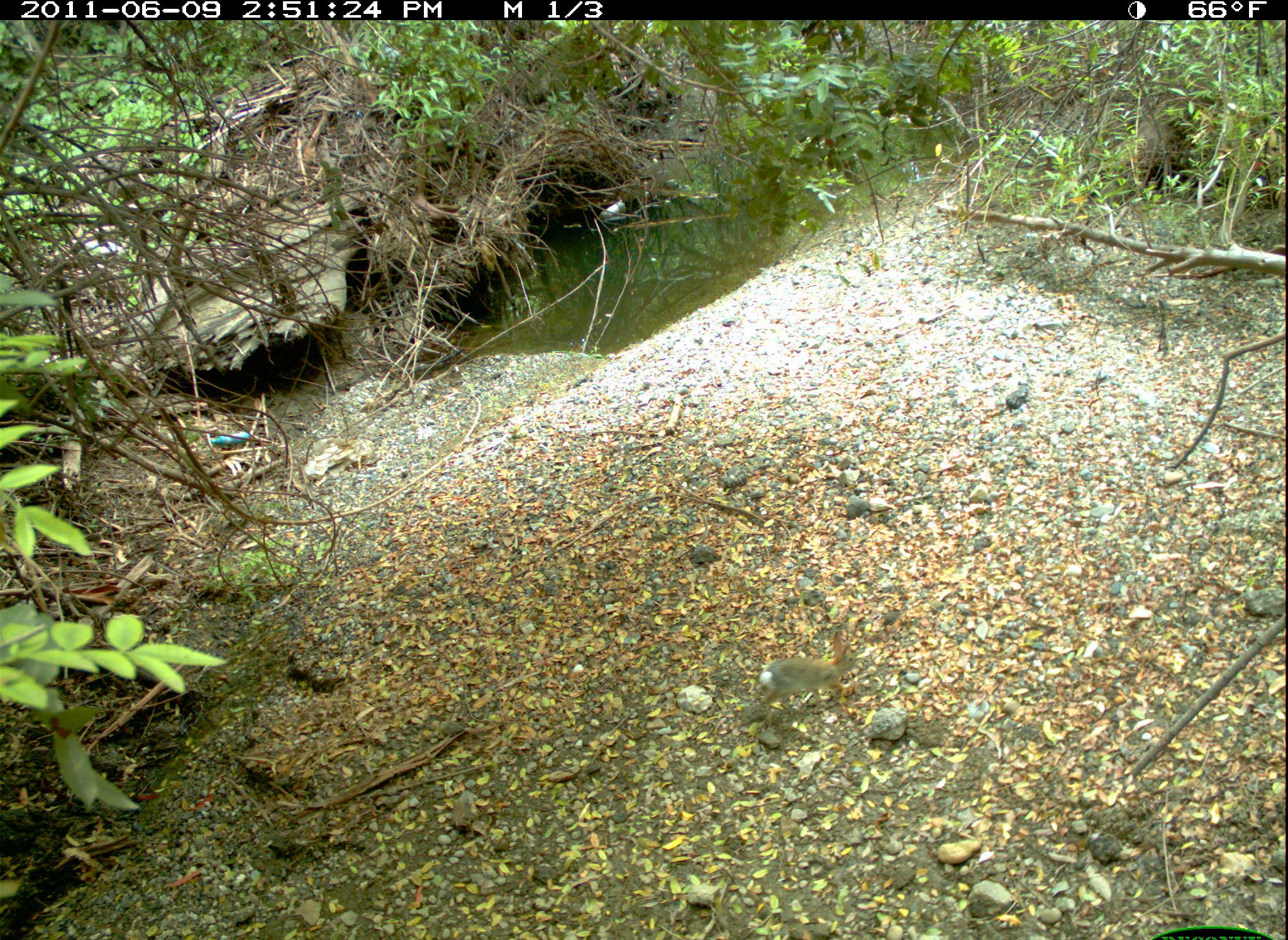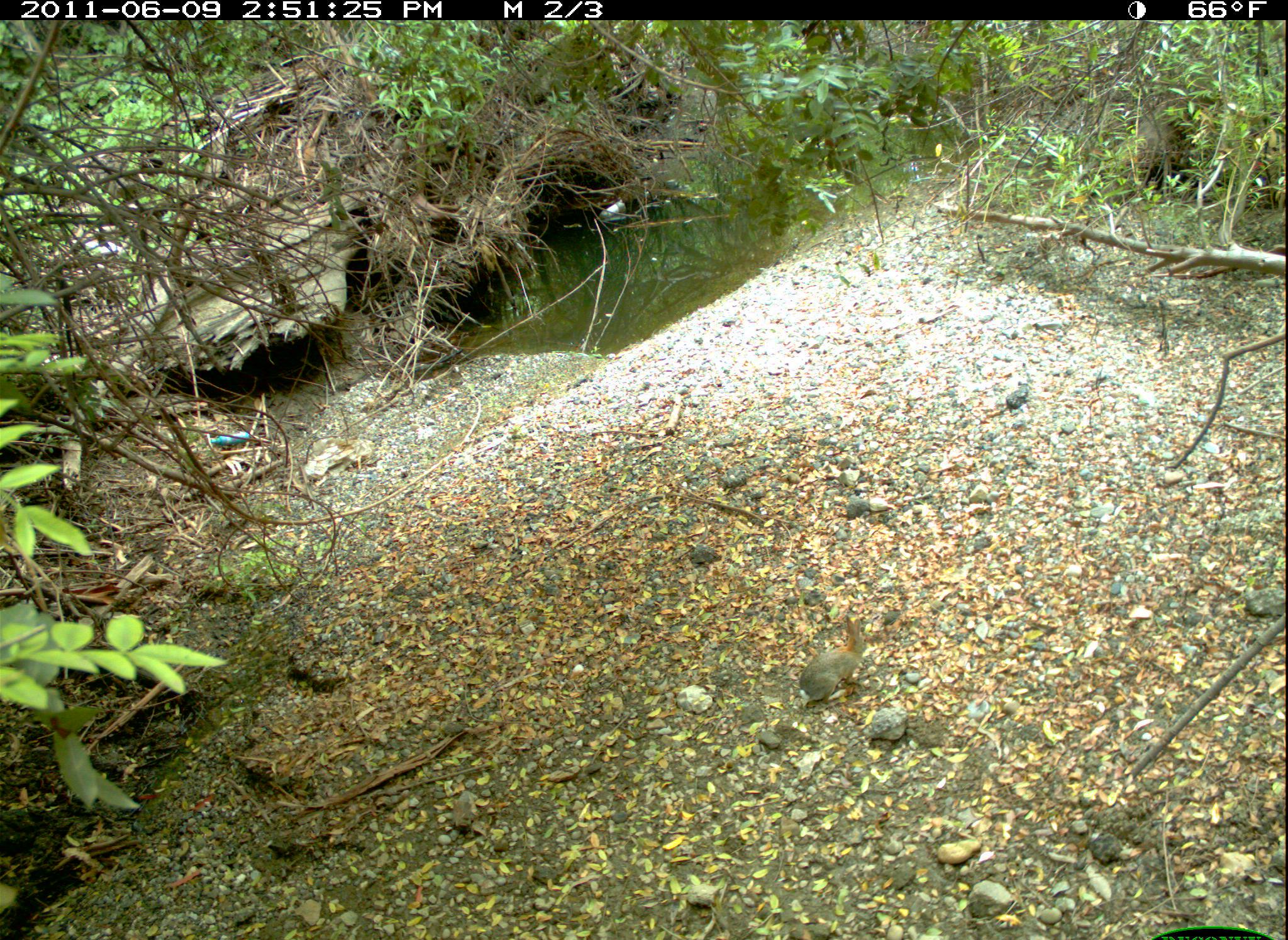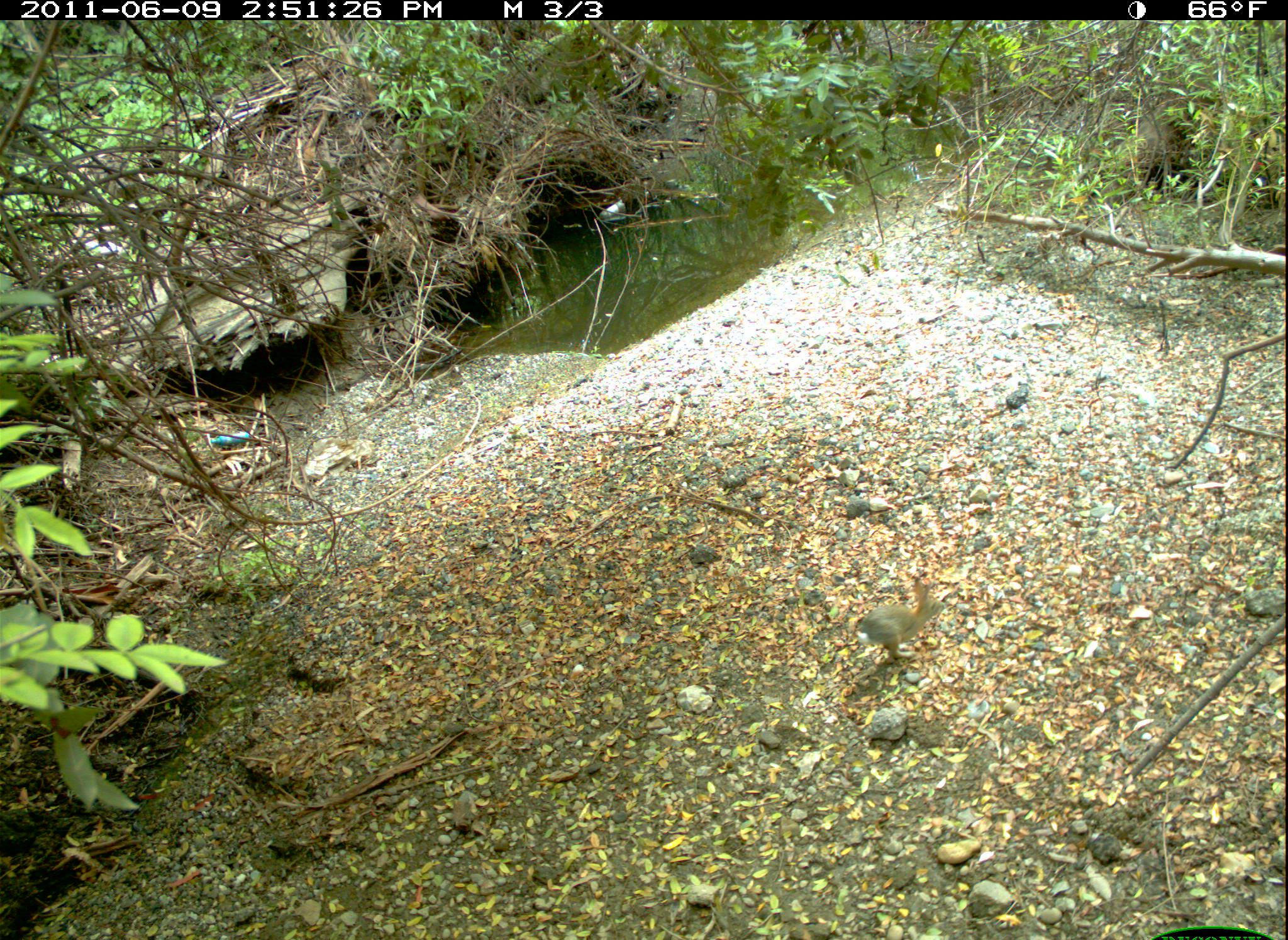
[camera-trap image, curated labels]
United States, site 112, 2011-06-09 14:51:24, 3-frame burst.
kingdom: Animalia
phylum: Chordata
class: Mammalia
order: Lagomorpha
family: Leporidae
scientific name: Leporidae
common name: rabbits and hares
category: rabbit